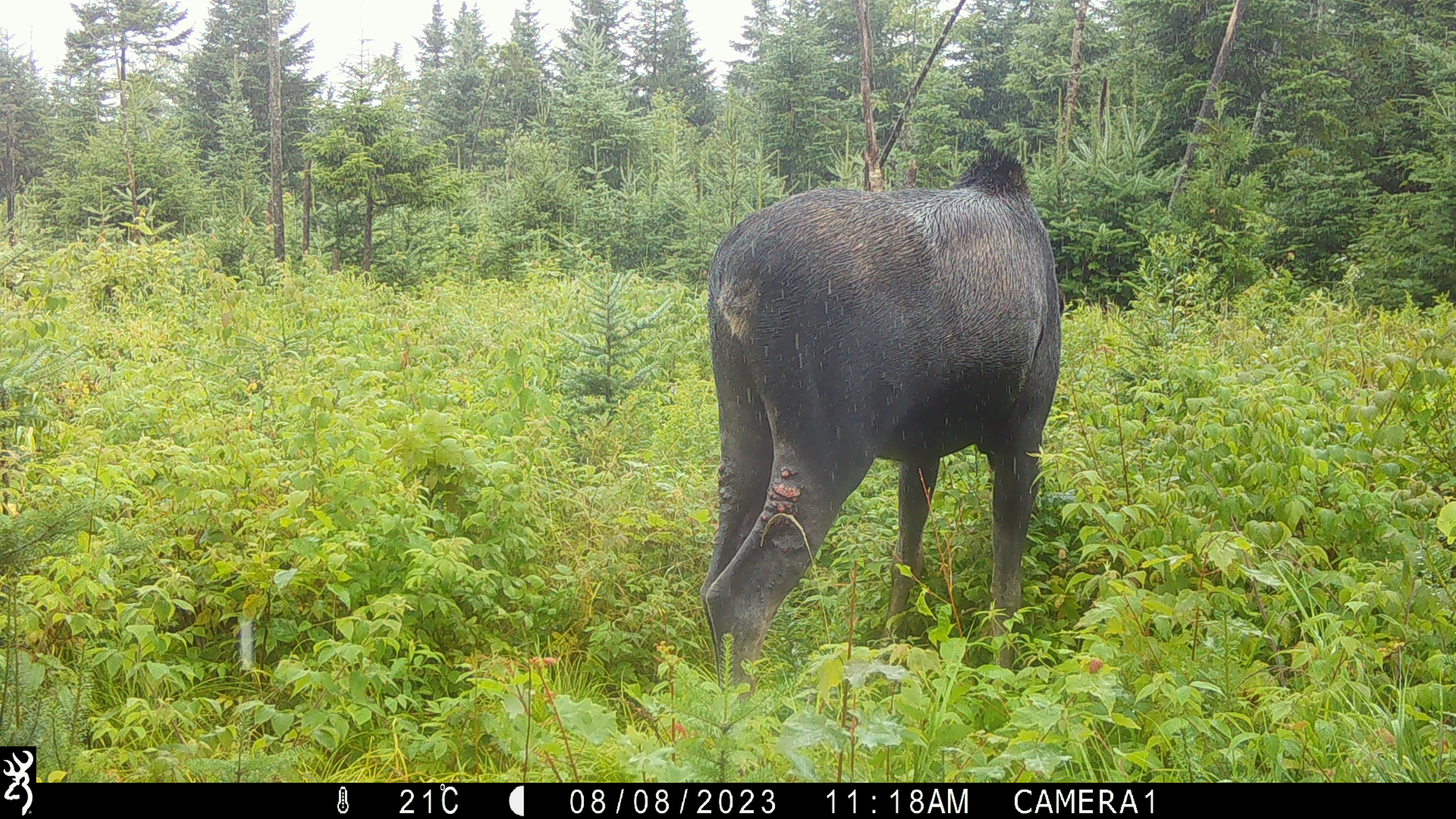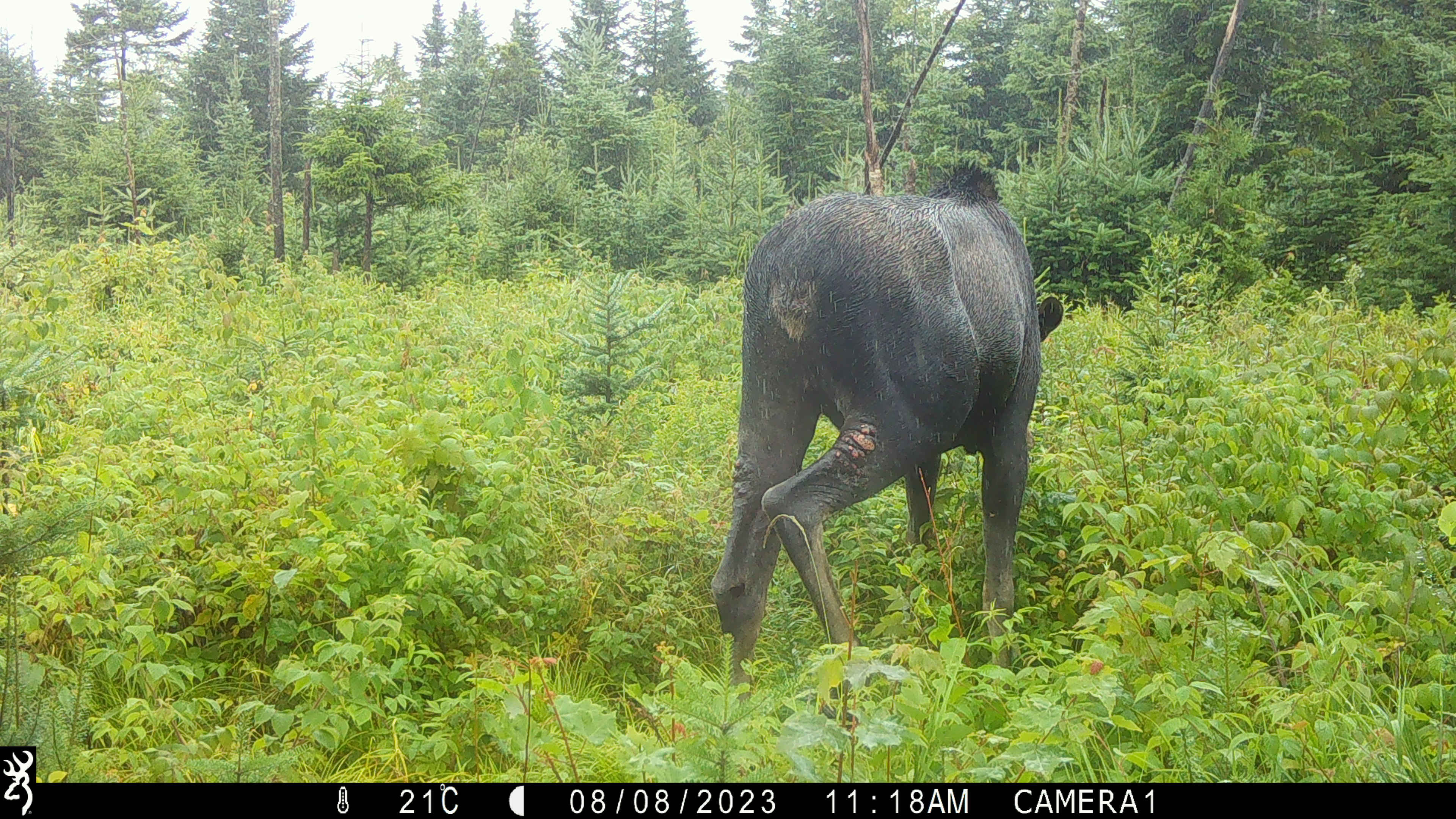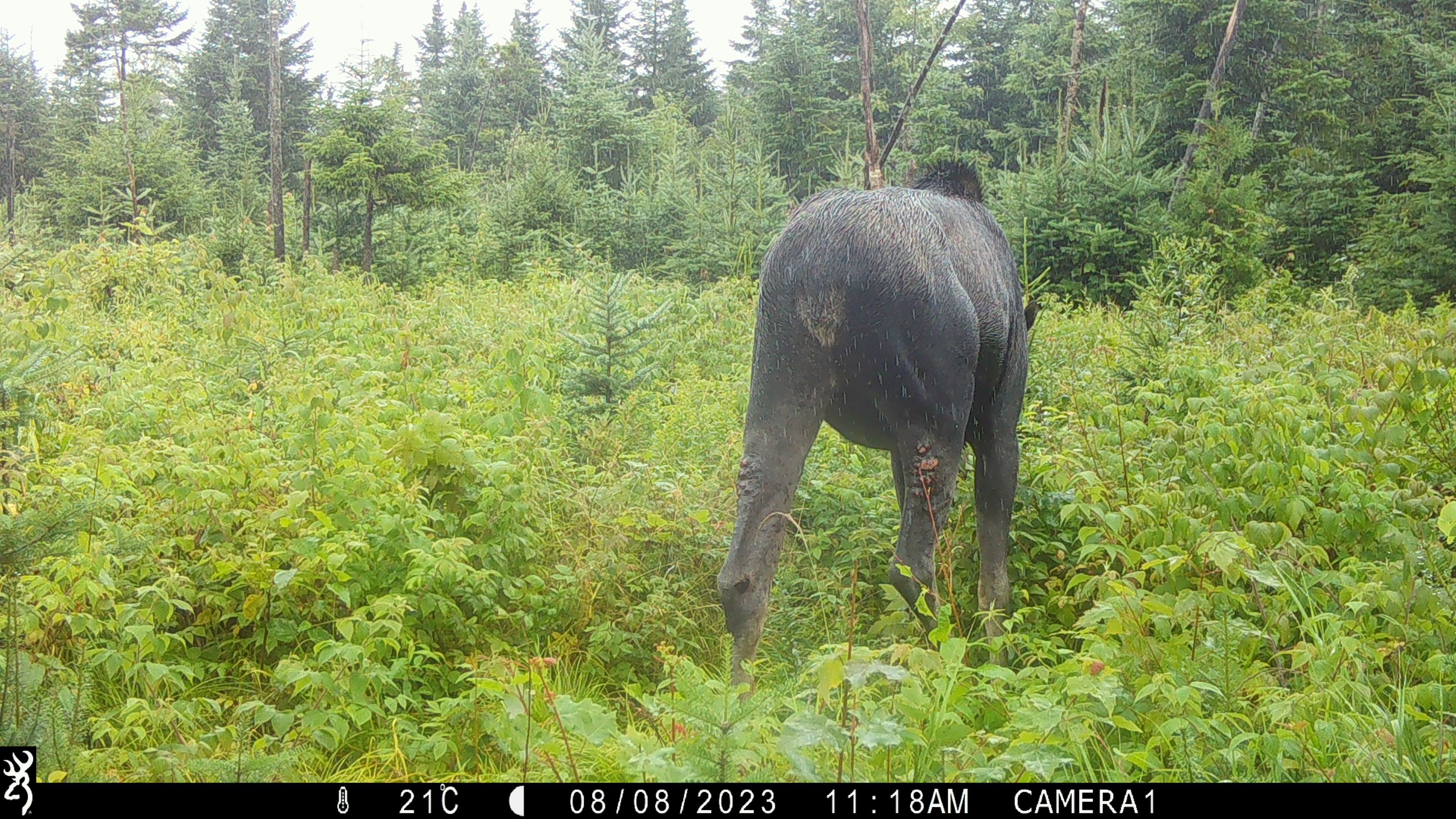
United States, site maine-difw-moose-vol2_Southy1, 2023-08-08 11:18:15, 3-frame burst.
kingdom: Animalia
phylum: Chordata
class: Mammalia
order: Artiodactyla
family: Cervidae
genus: Alces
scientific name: Alces alces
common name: moose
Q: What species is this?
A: Moose (Alces alces).